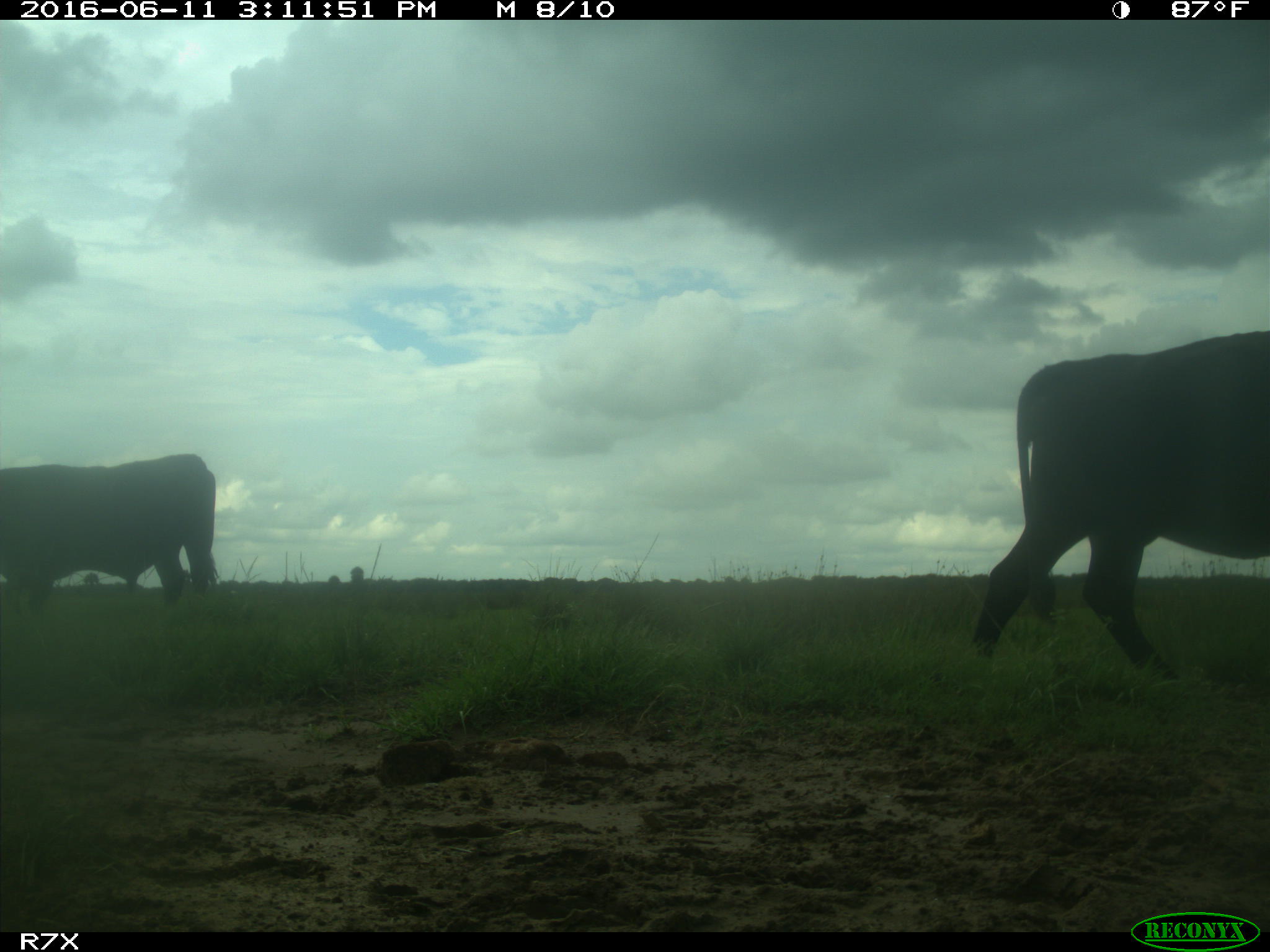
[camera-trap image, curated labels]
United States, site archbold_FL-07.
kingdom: Animalia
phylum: Chordata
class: Mammalia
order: Artiodactyla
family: Bovidae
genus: Bos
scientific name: Bos taurus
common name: domestic cow